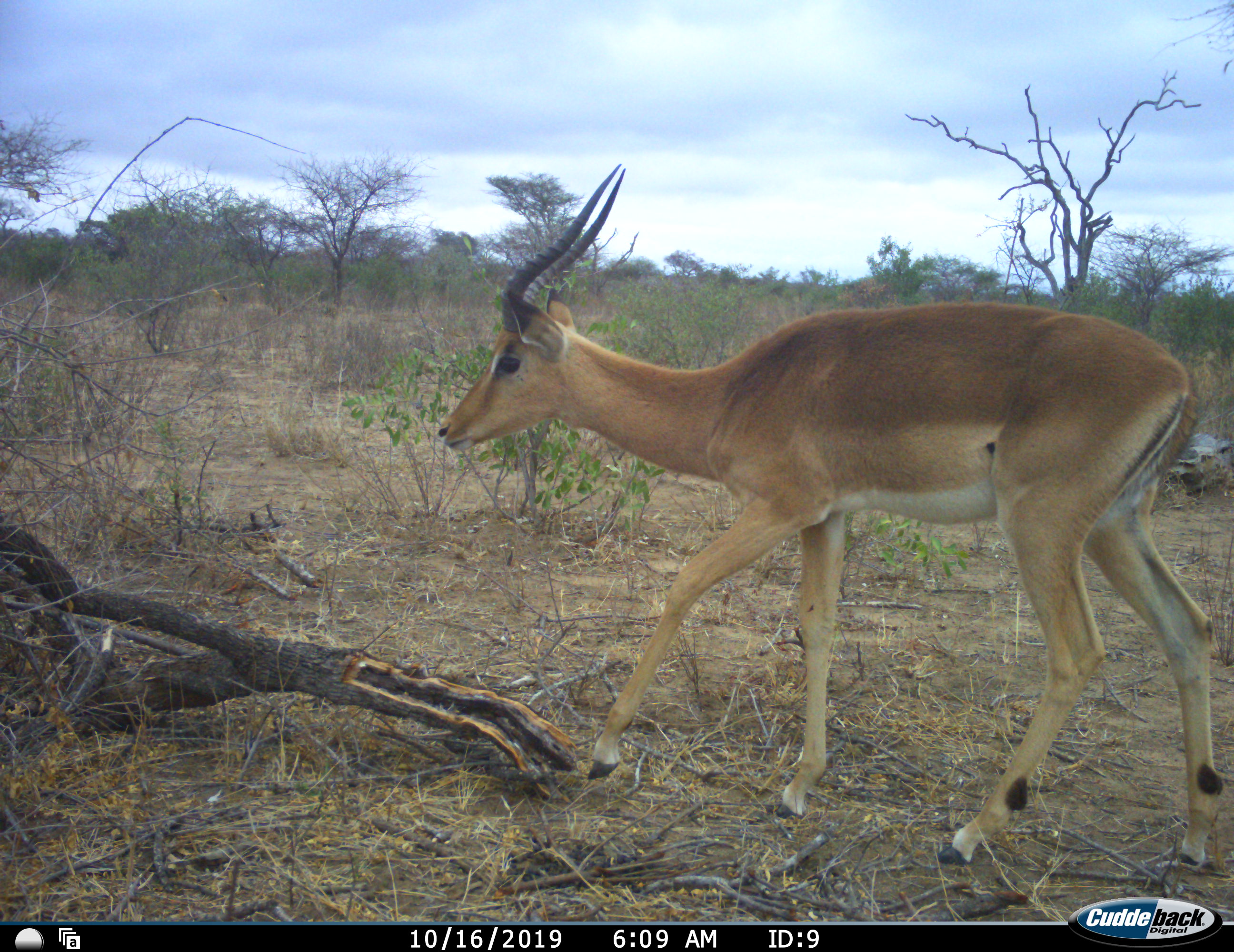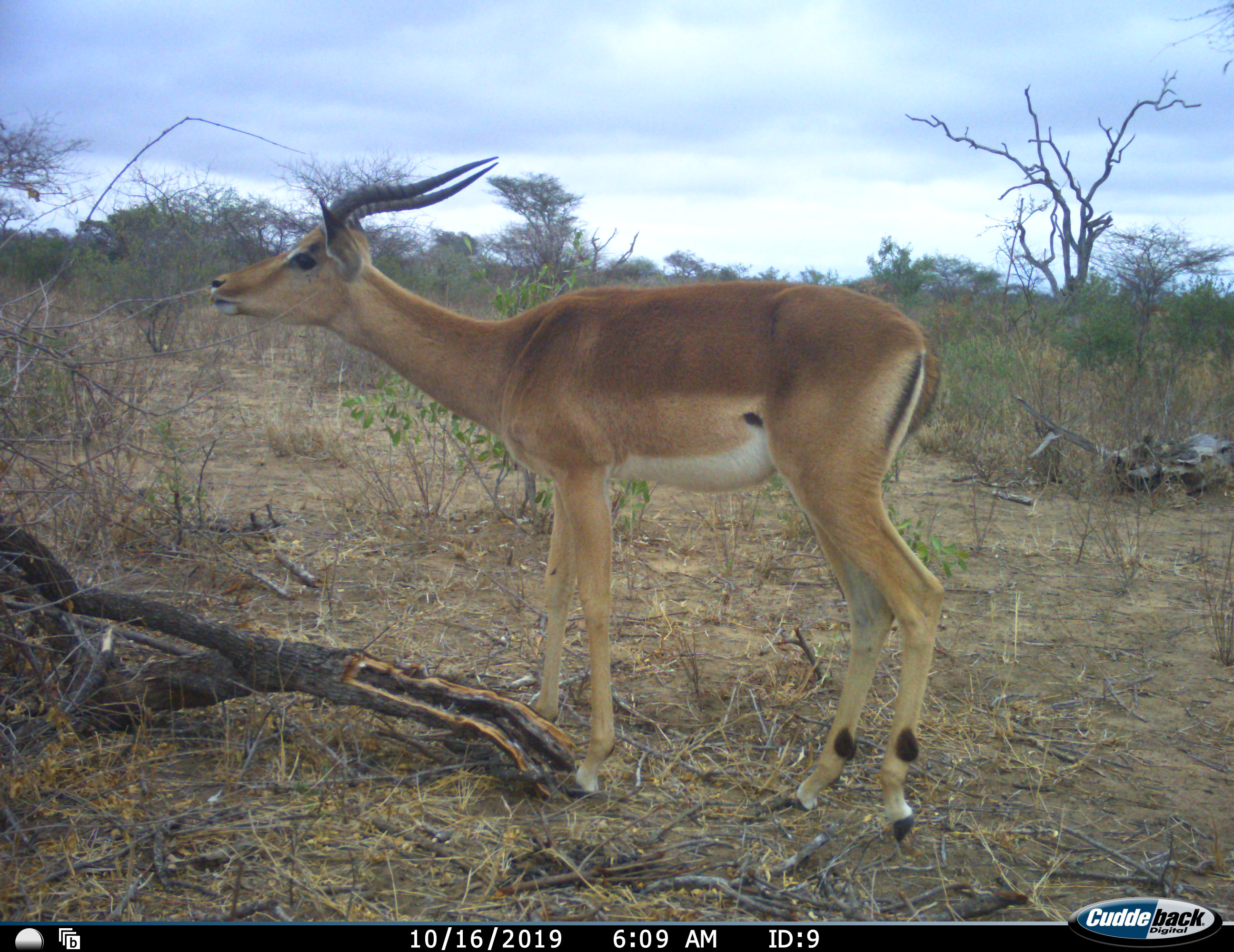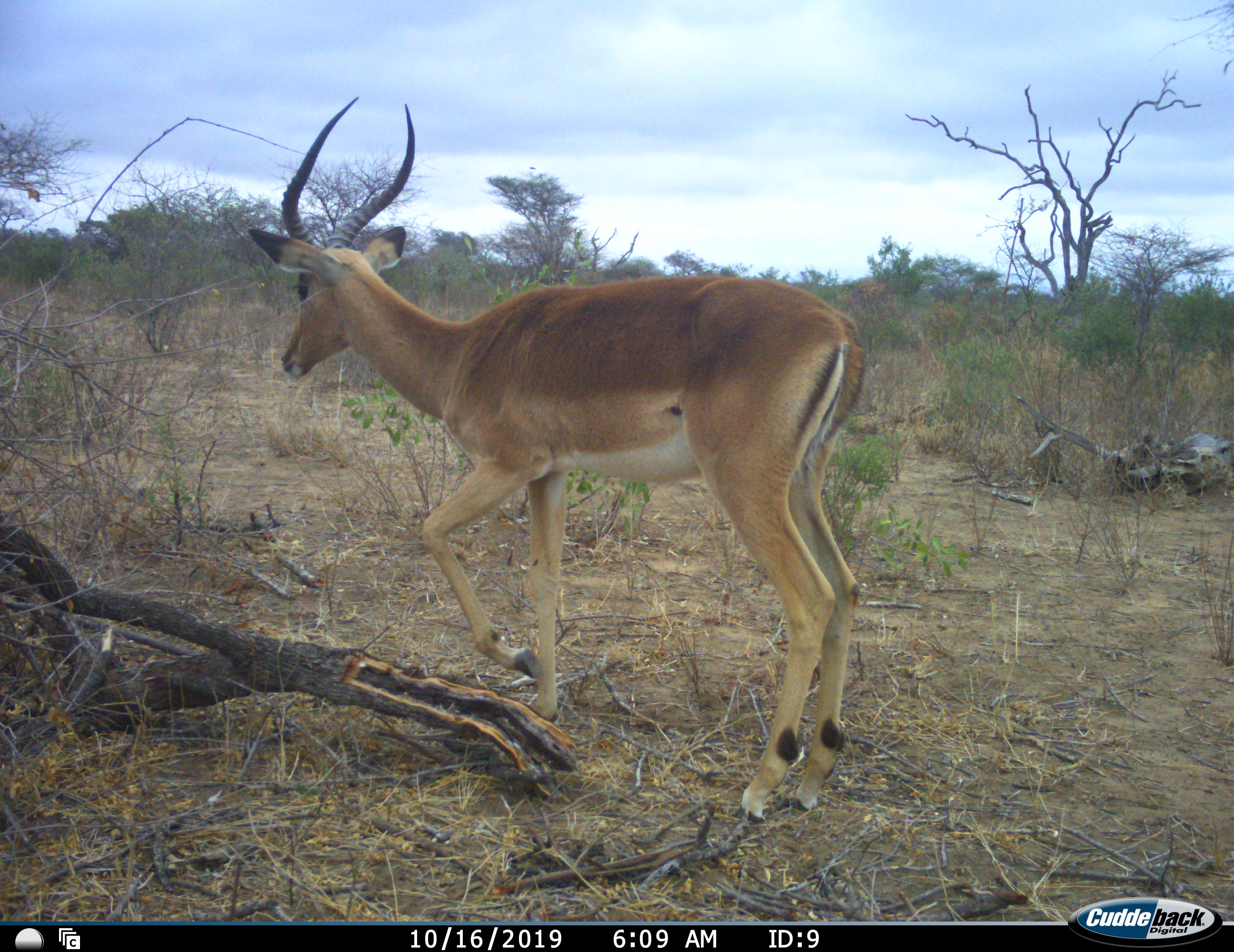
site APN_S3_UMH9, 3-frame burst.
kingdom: Animalia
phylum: Chordata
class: Mammalia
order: Artiodactyla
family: Bovidae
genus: Aepyceros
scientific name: Aepyceros melampus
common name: impala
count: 1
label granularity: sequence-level